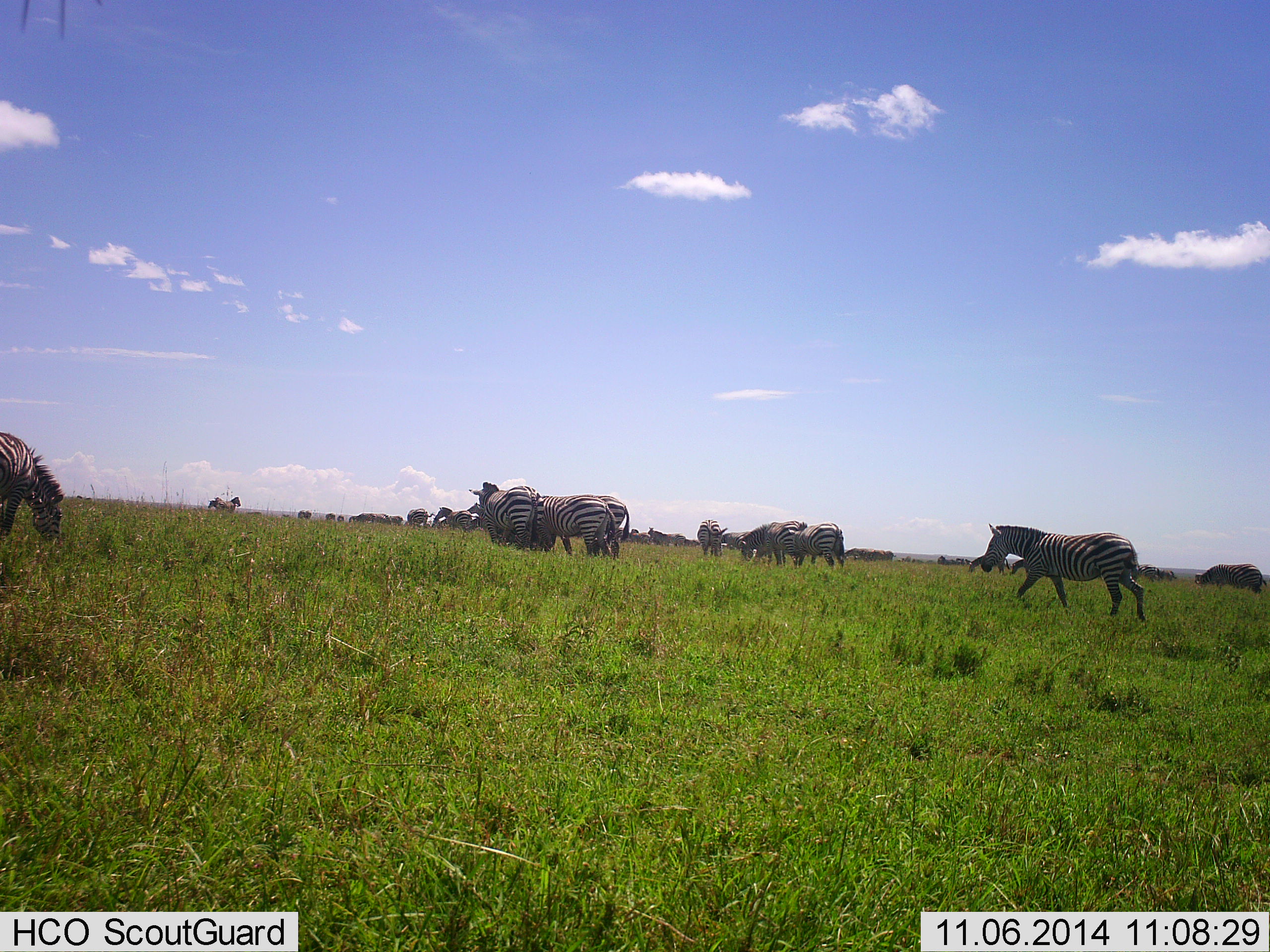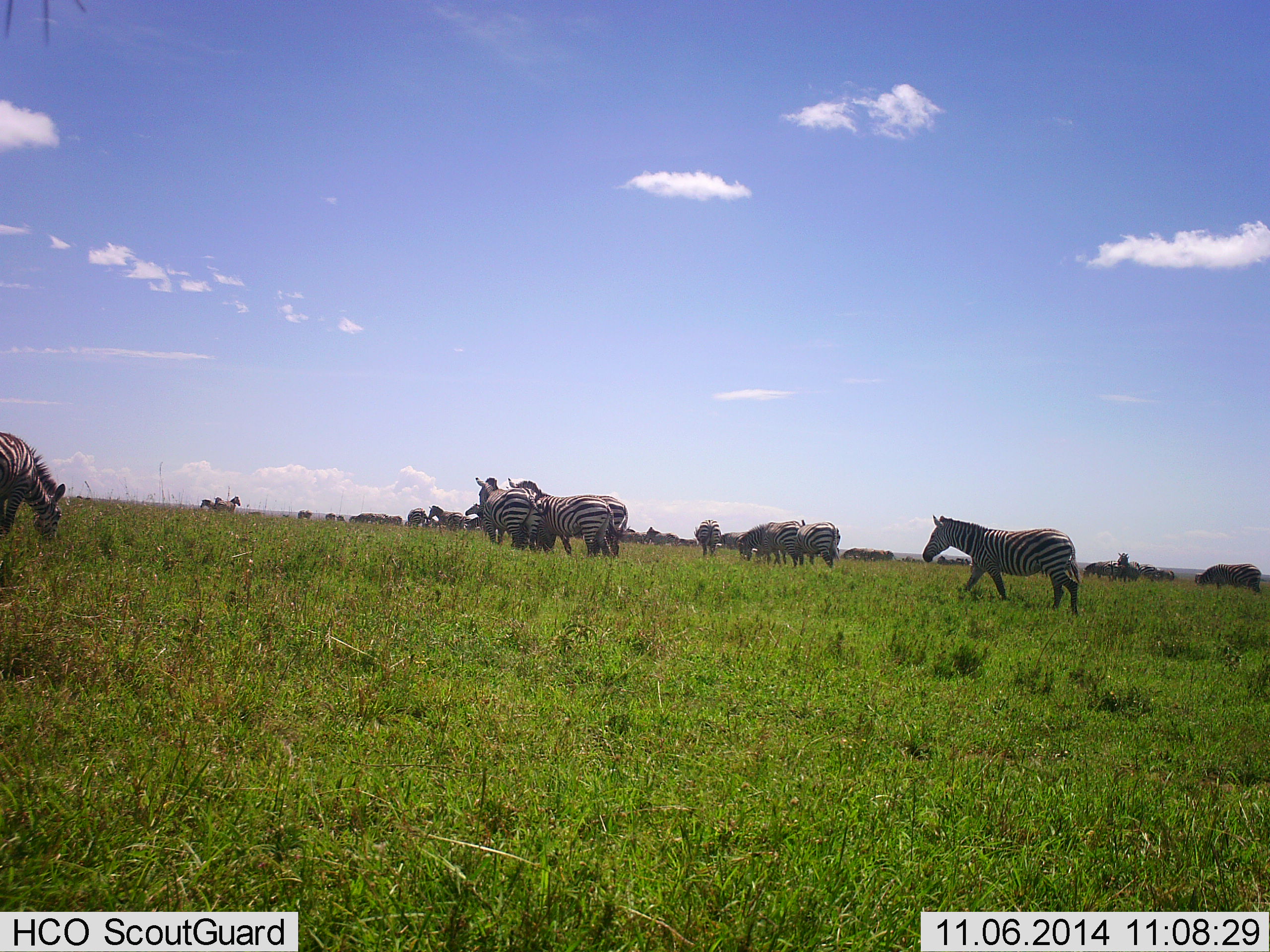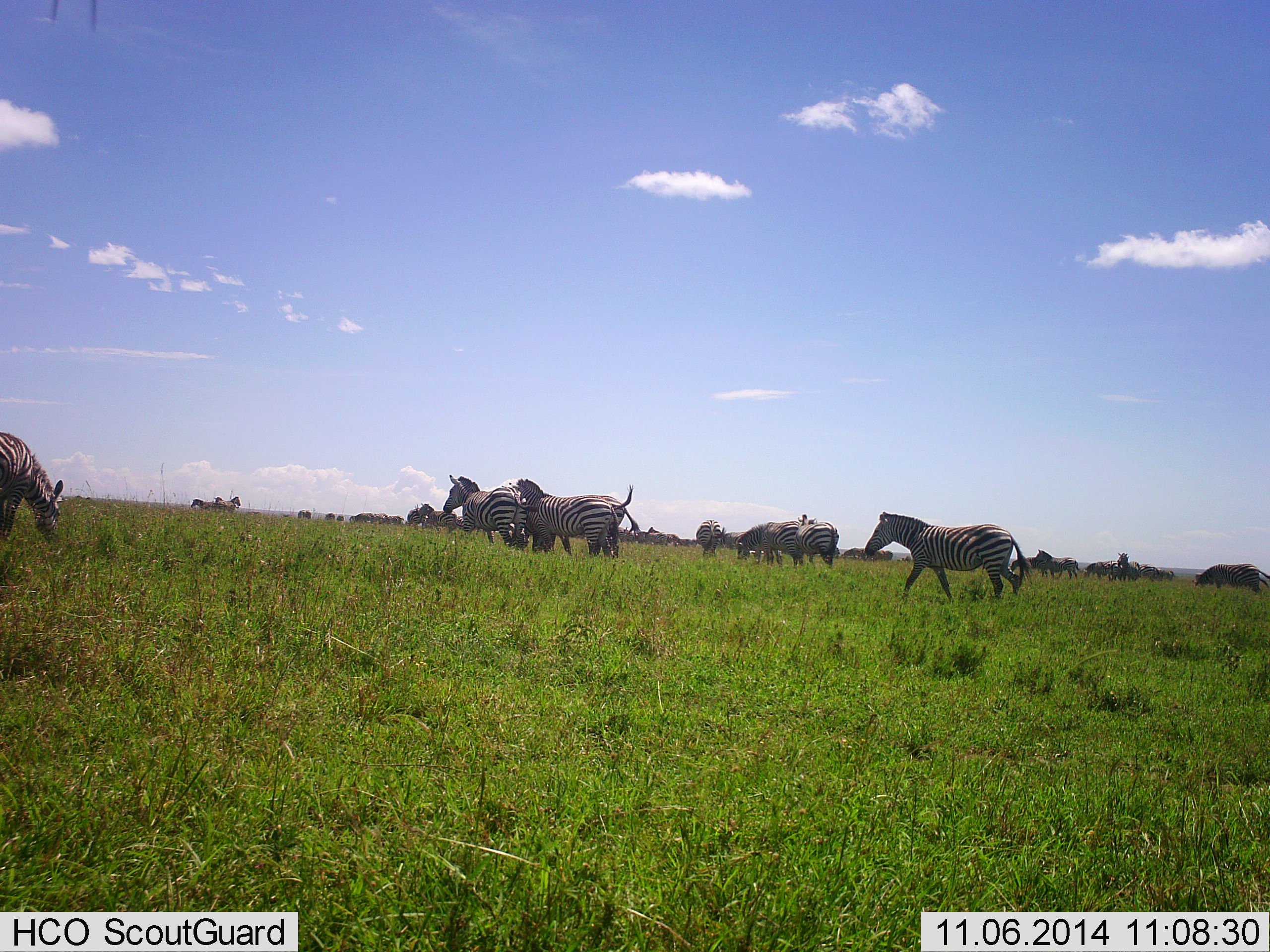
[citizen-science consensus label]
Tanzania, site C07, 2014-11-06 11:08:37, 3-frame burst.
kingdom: Animalia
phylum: Chordata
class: Mammalia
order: Perissodactyla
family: Equidae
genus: Equus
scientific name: Equus quagga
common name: plains zebra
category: zebra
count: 11-50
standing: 67%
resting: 0%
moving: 83%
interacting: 25%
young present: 0%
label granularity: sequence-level